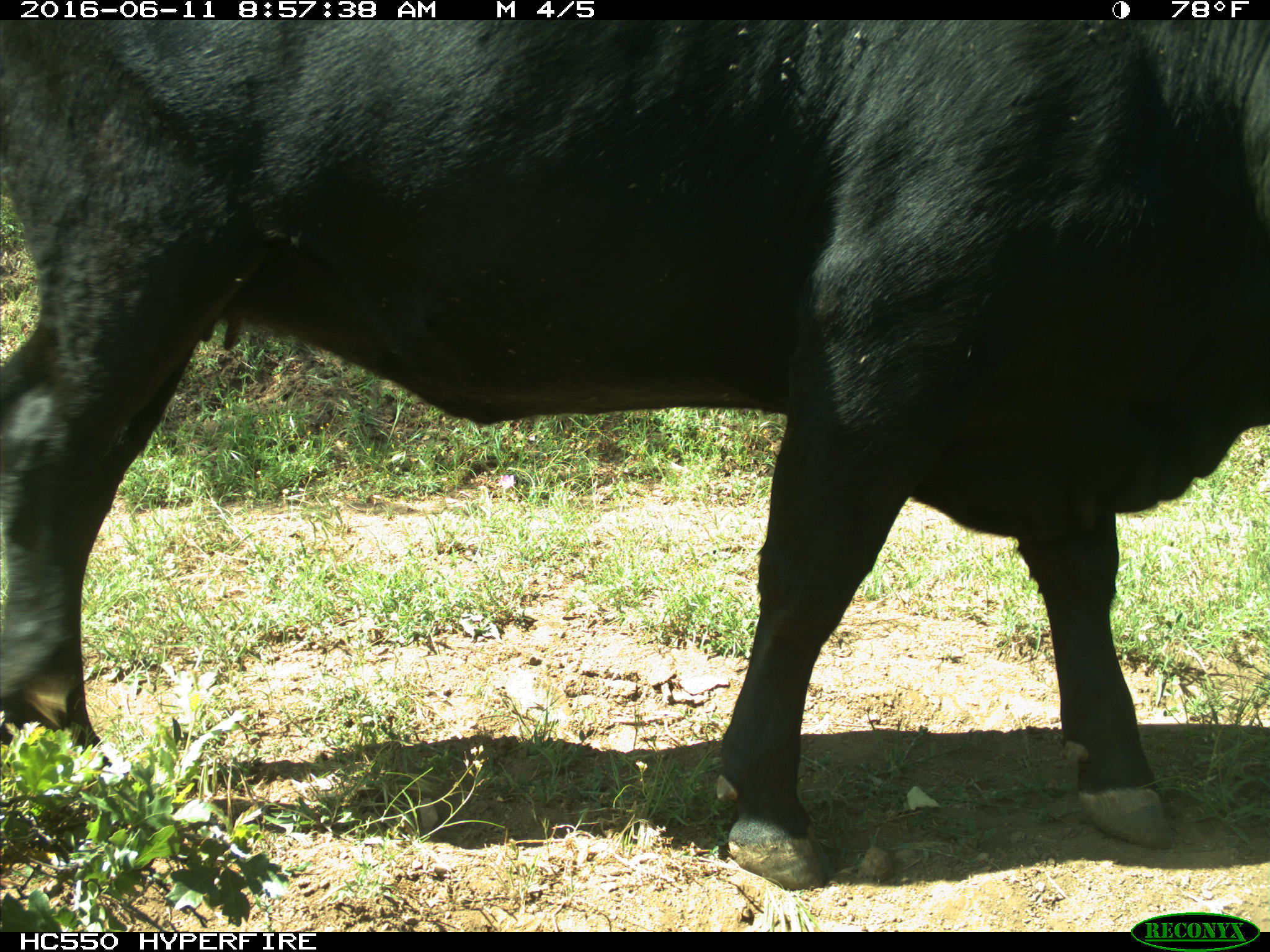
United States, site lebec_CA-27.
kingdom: Animalia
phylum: Chordata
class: Mammalia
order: Artiodactyla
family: Bovidae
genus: Bos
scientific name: Bos taurus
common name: domestic cow